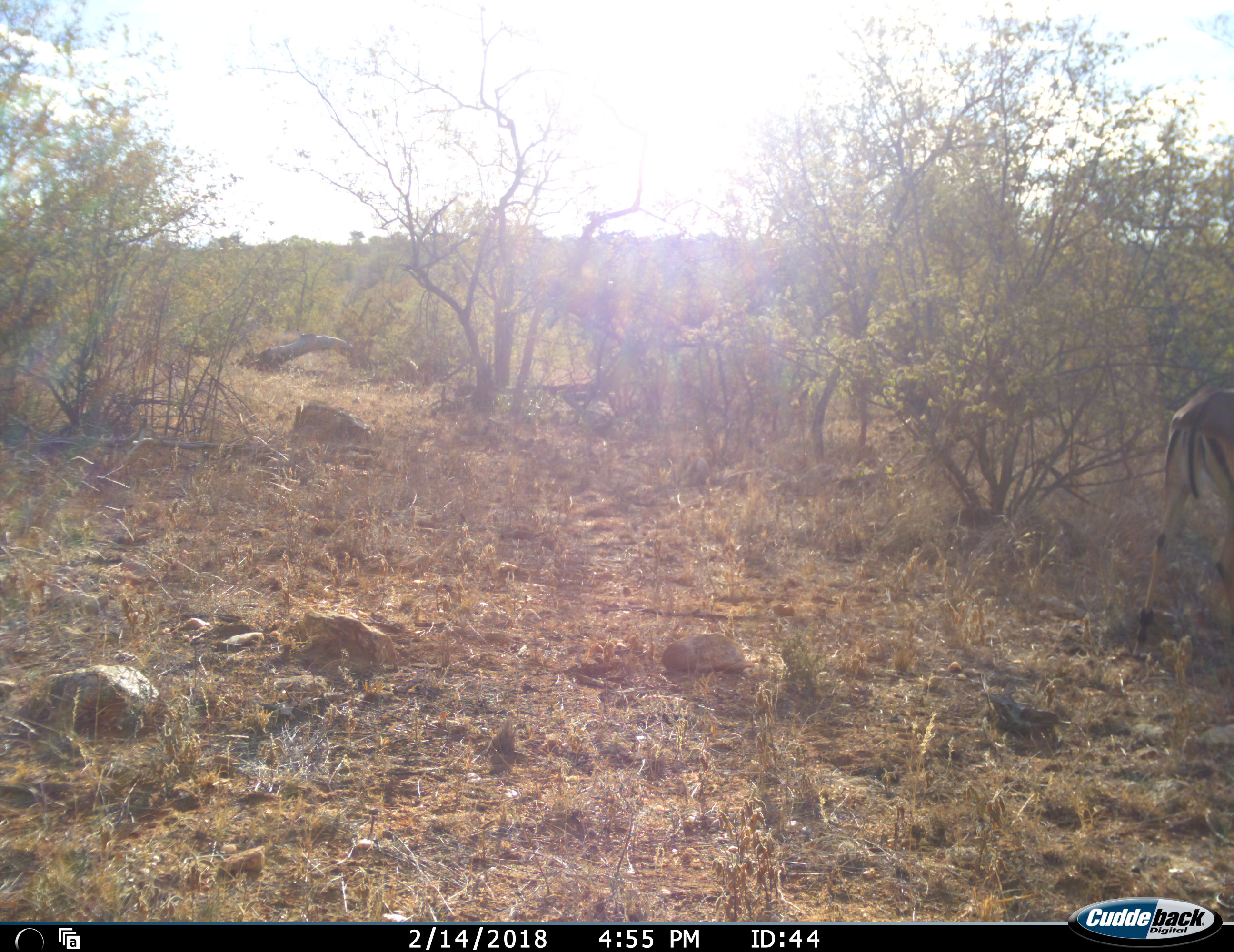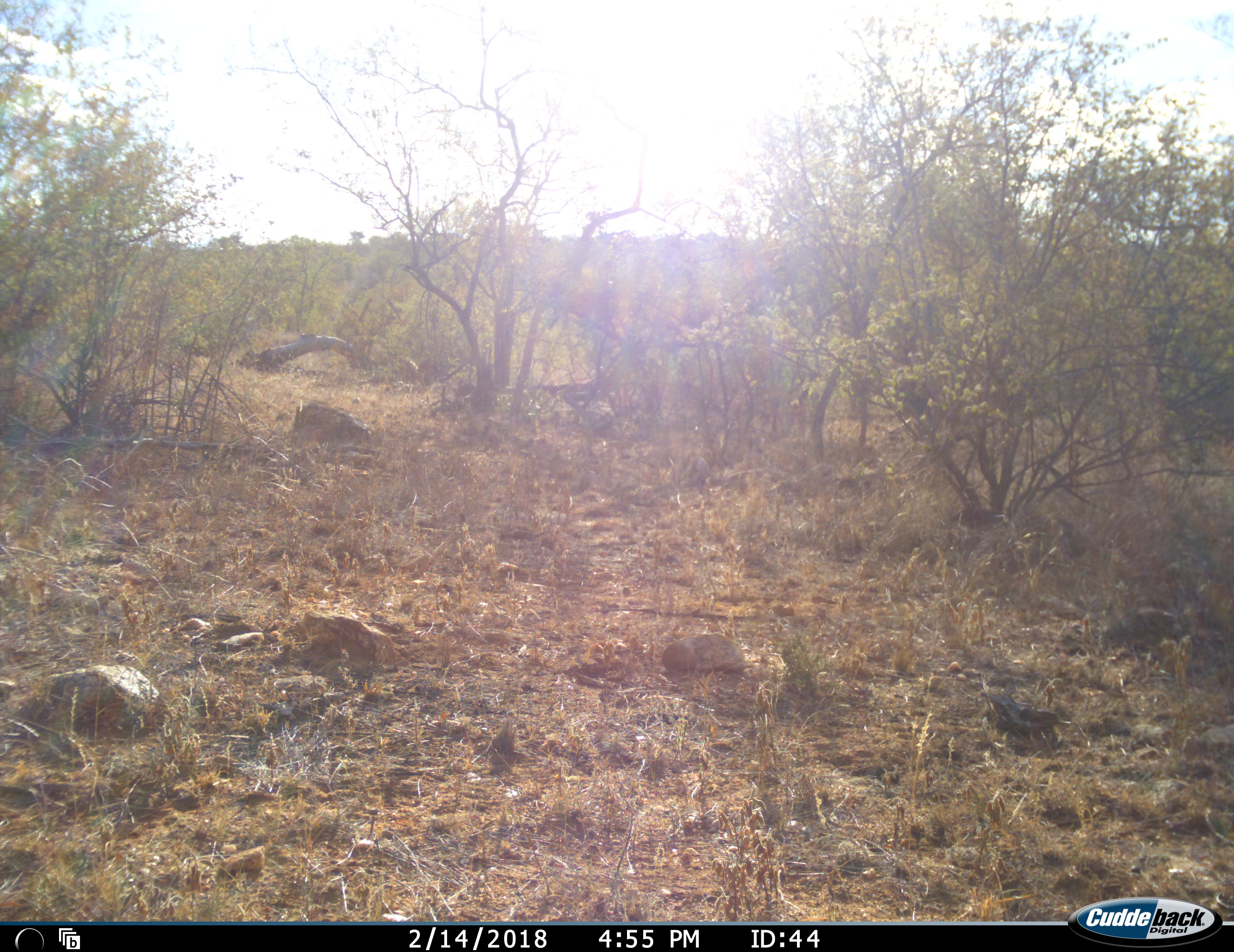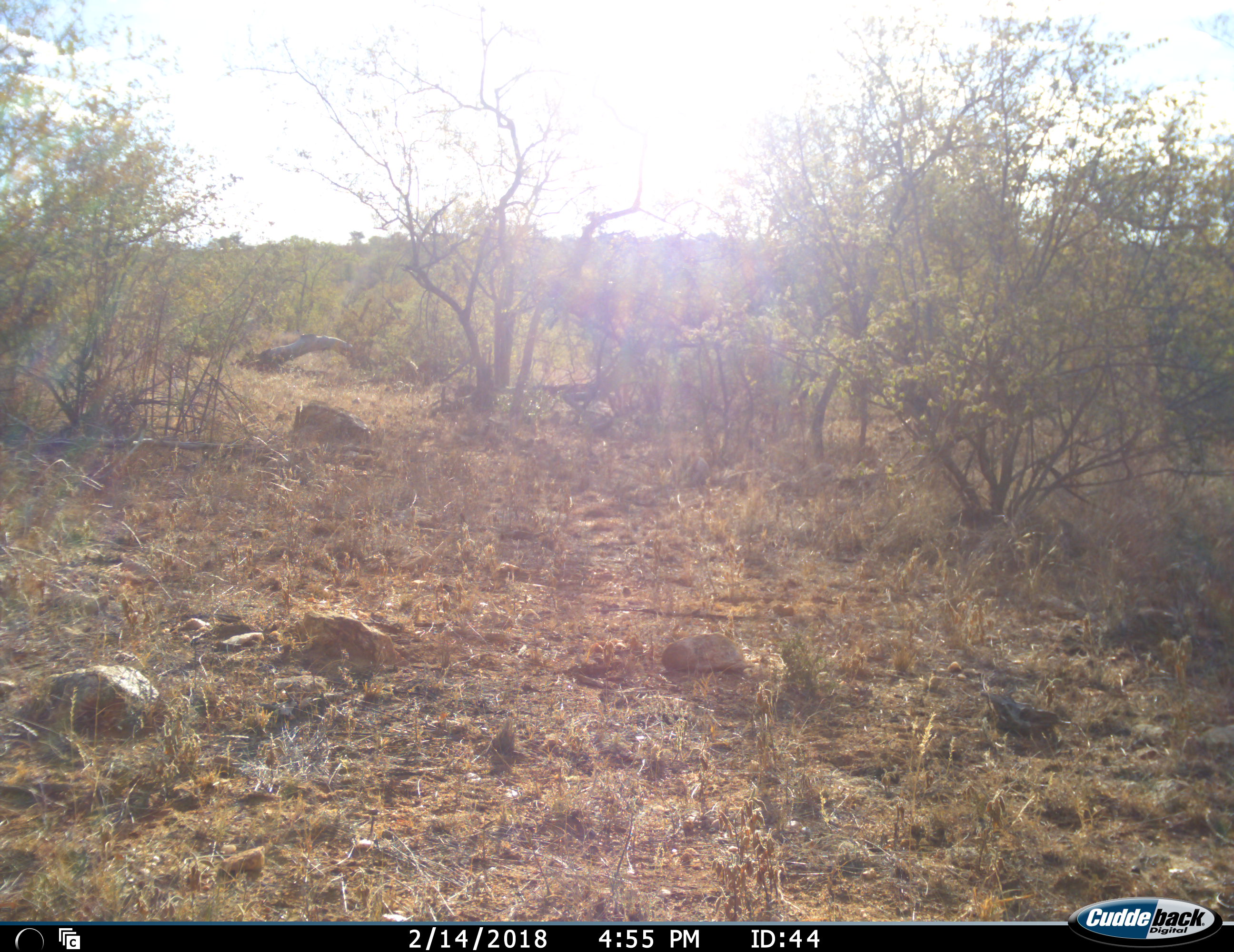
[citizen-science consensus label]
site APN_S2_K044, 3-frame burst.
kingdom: Animalia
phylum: Chordata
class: Mammalia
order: Artiodactyla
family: Bovidae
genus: Aepyceros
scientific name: Aepyceros melampus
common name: impala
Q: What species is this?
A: Impala (Aepyceros melampus).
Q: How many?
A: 1.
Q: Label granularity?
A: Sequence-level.